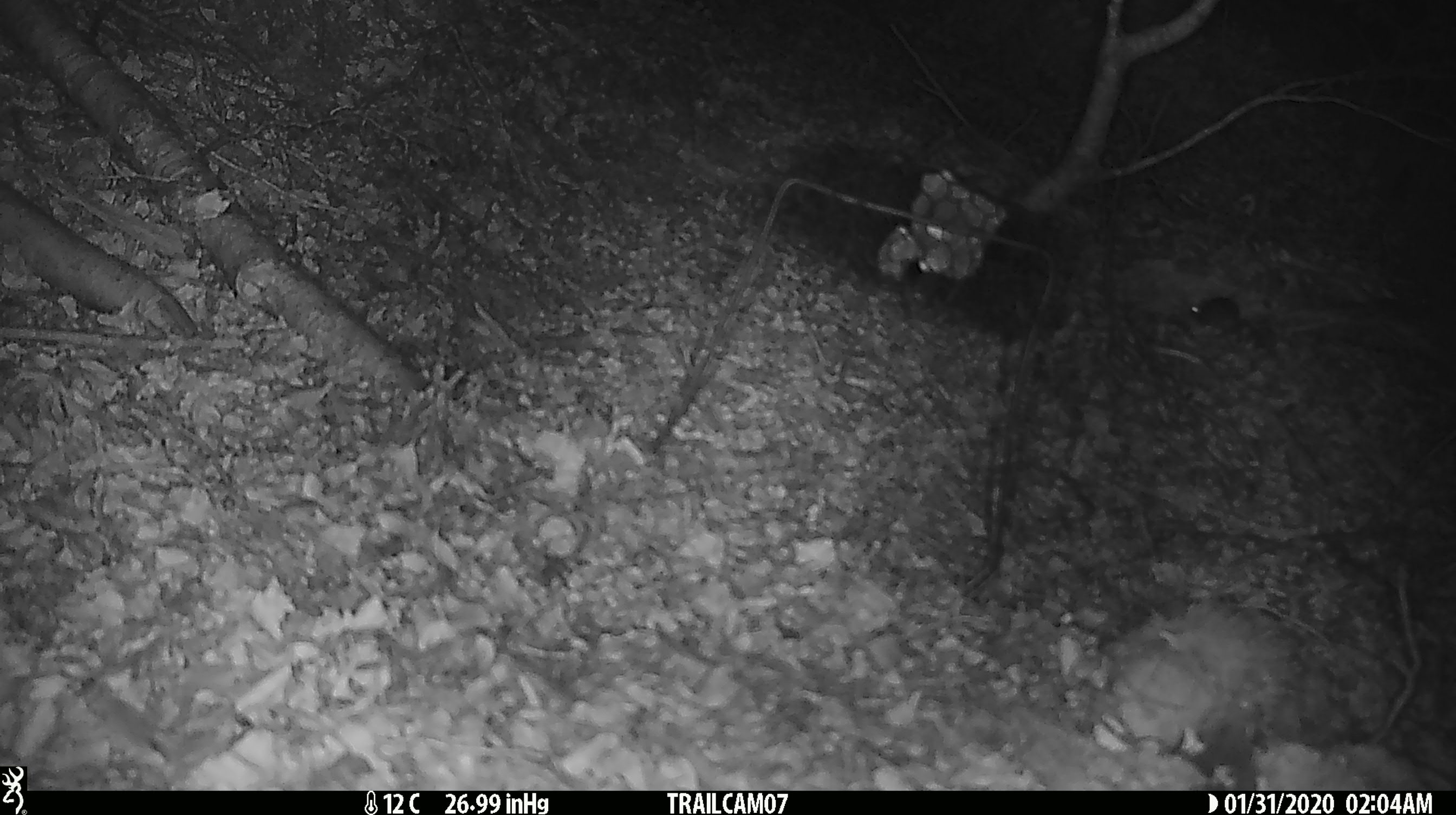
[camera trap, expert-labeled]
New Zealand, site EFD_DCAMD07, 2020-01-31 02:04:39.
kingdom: Animalia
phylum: Chordata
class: Mammalia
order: Rodentia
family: Muridae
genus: Mus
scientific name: Mus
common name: mouse